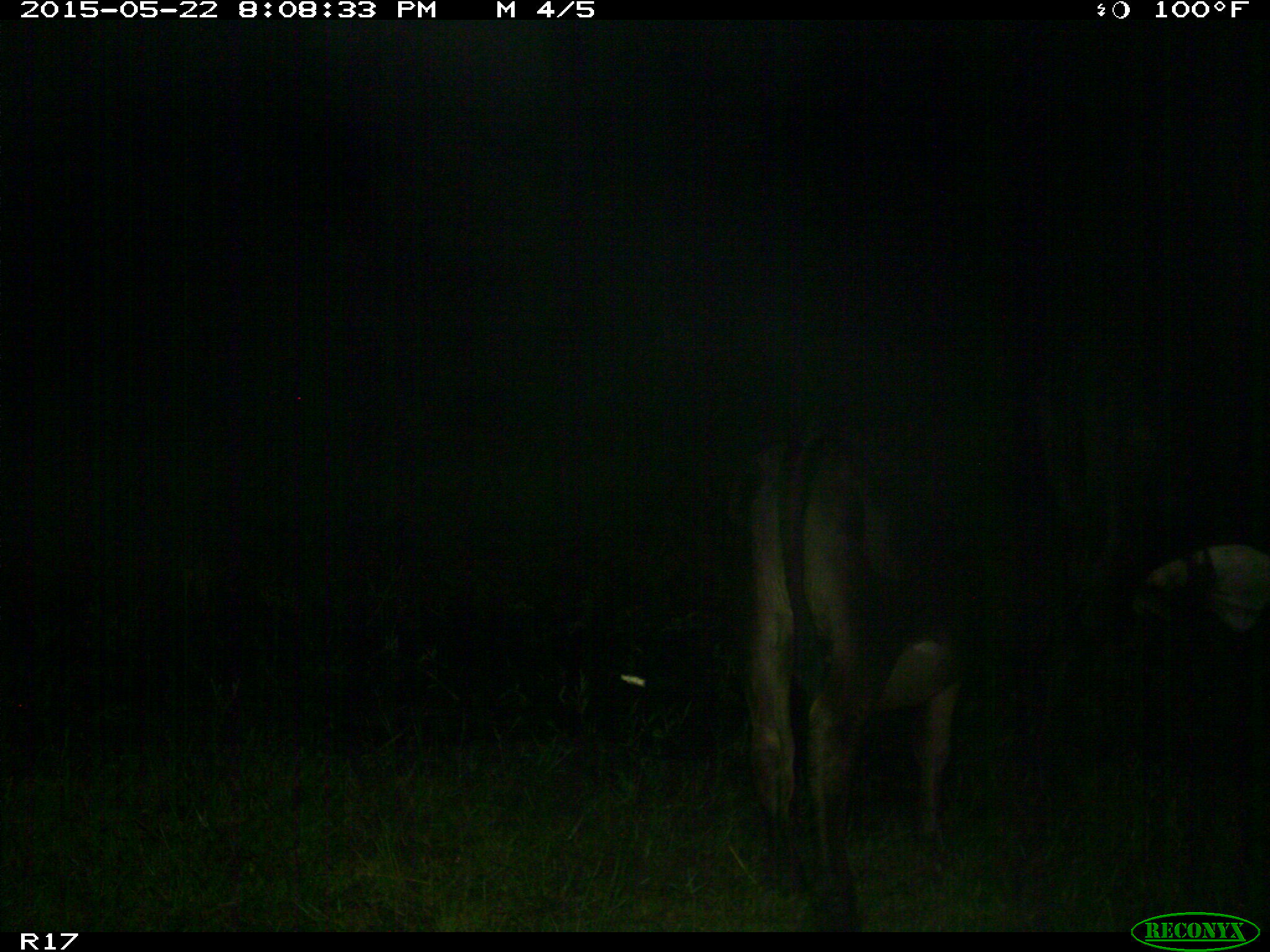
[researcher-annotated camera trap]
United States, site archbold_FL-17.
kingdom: Animalia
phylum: Chordata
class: Mammalia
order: Artiodactyla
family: Bovidae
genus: Bos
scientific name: Bos taurus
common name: domestic cow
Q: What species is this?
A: Bos taurus (domestic cow).